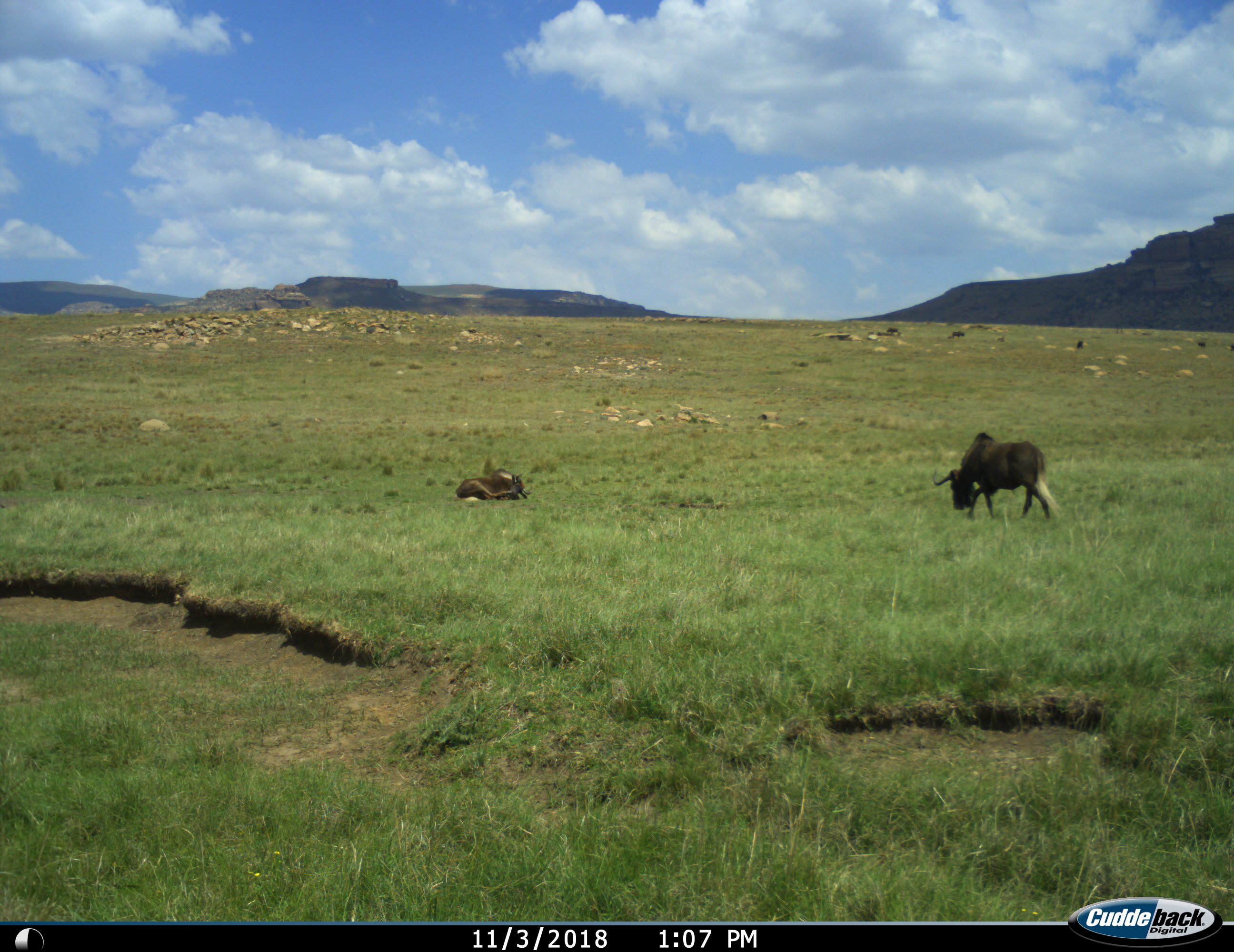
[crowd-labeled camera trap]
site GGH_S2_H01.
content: unidentified animal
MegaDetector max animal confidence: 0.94